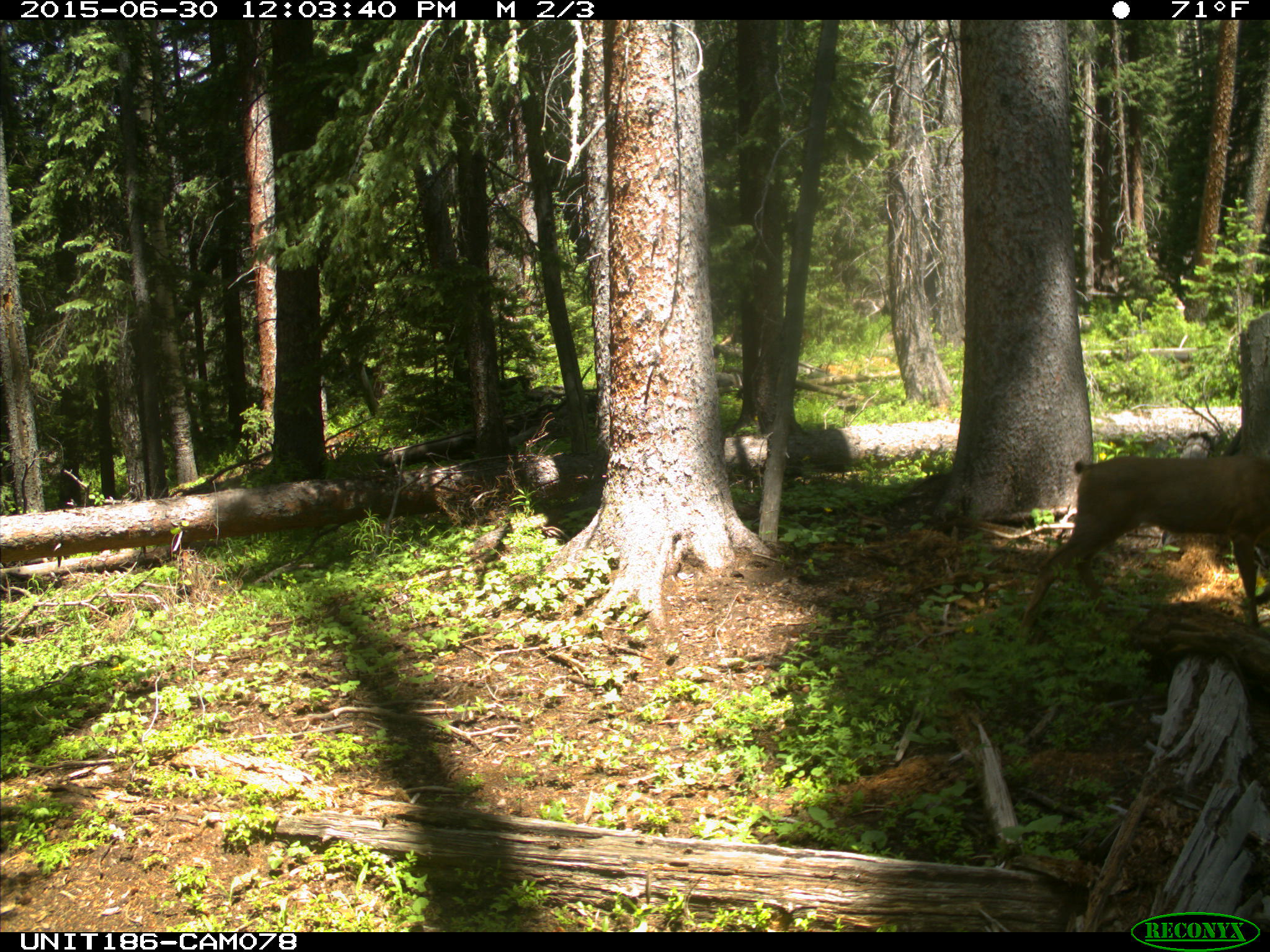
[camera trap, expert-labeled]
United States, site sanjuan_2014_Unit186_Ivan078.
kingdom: Animalia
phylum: Chordata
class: Mammalia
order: Artiodactyla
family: Cervidae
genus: Odocoileus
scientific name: Odocoileus hemionus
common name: mule deer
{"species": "Odocoileus hemionus (mule deer)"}